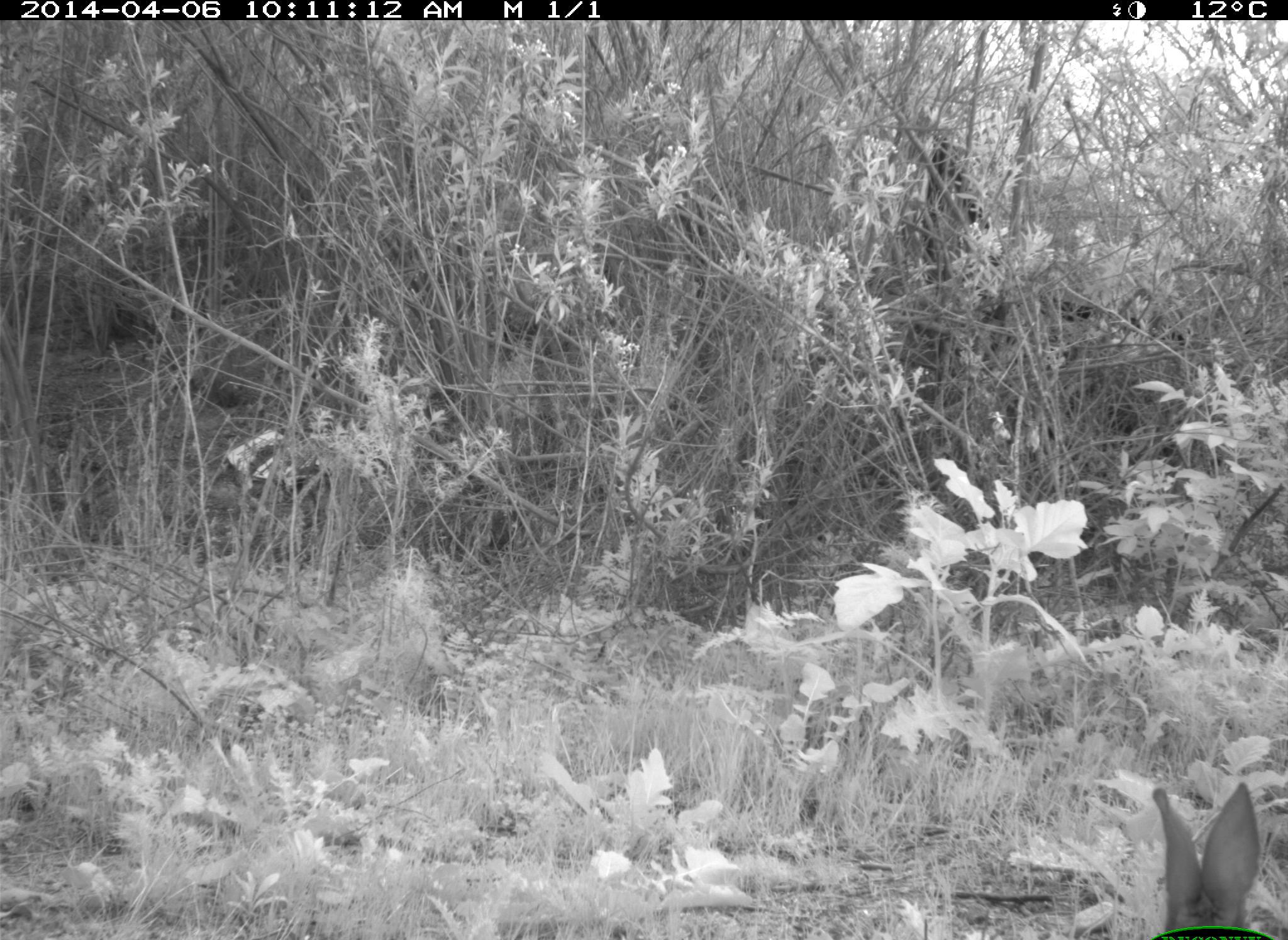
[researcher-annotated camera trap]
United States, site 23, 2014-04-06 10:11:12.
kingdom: Animalia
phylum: Chordata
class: Mammalia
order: Lagomorpha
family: Leporidae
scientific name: Leporidae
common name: rabbits and hares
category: rabbit